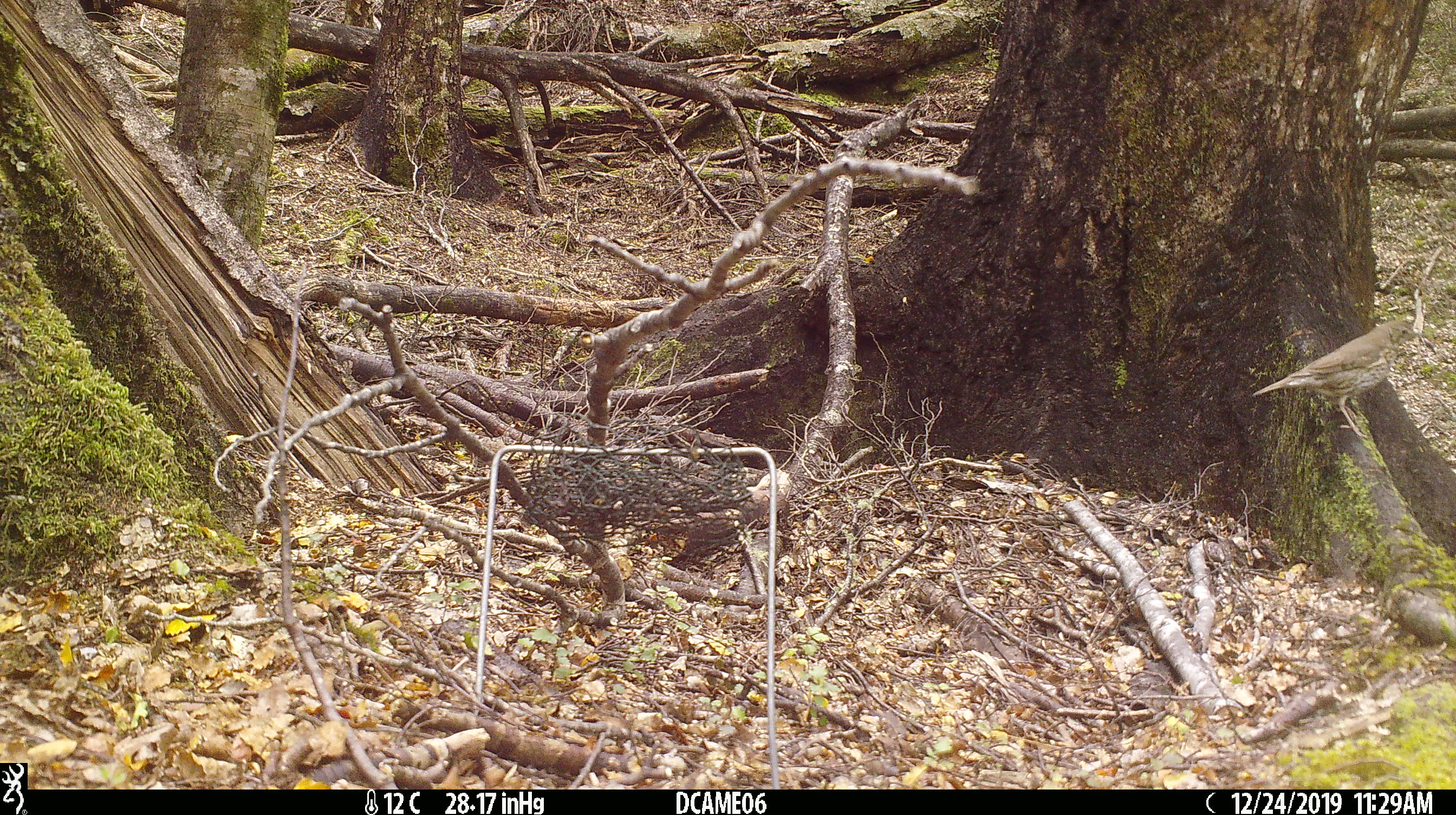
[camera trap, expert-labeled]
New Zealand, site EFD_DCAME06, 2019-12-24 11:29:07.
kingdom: Animalia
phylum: Chordata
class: Aves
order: Passeriformes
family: Turdidae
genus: Turdus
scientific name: Turdus philomelos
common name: song thrush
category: thrush